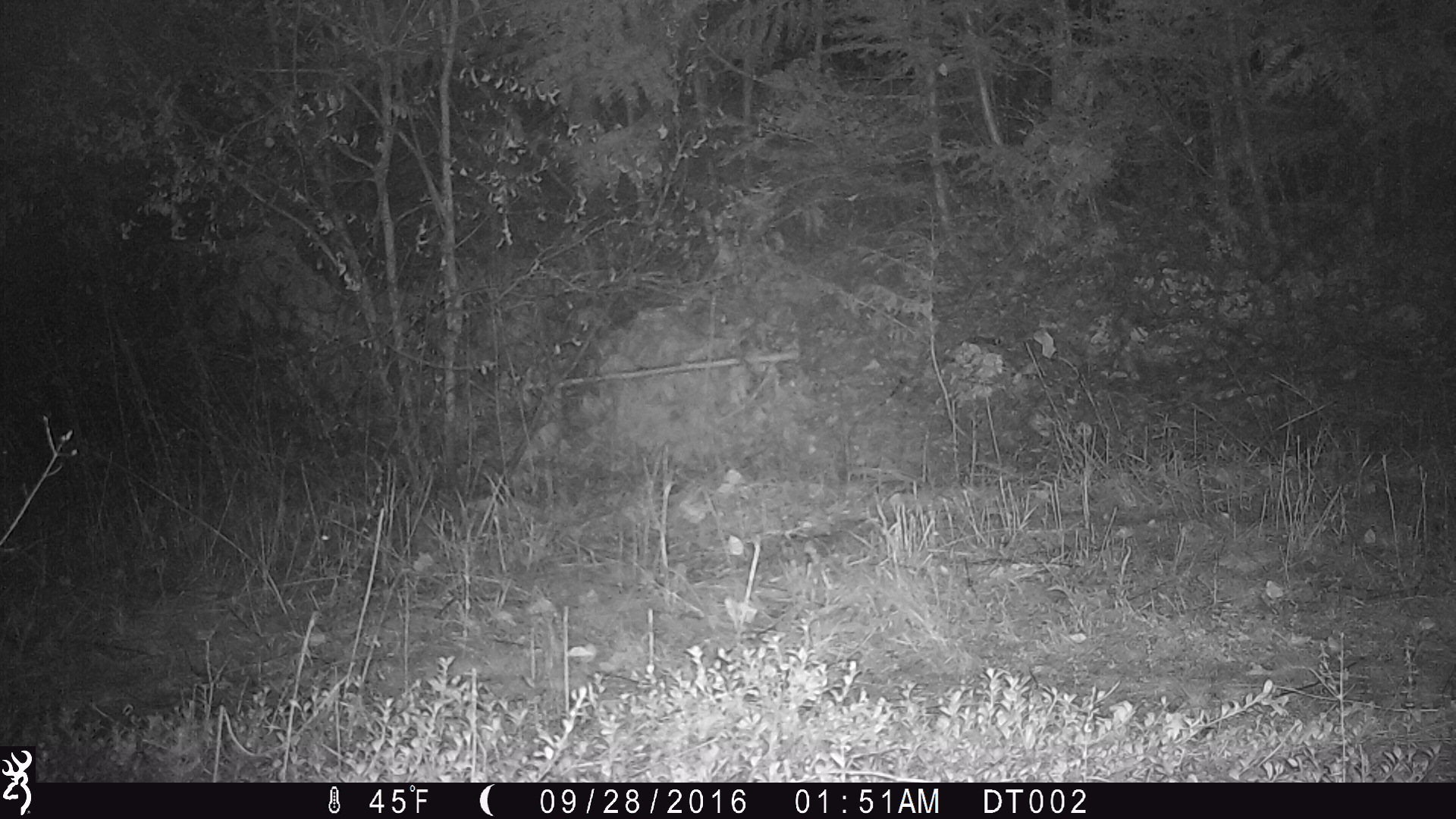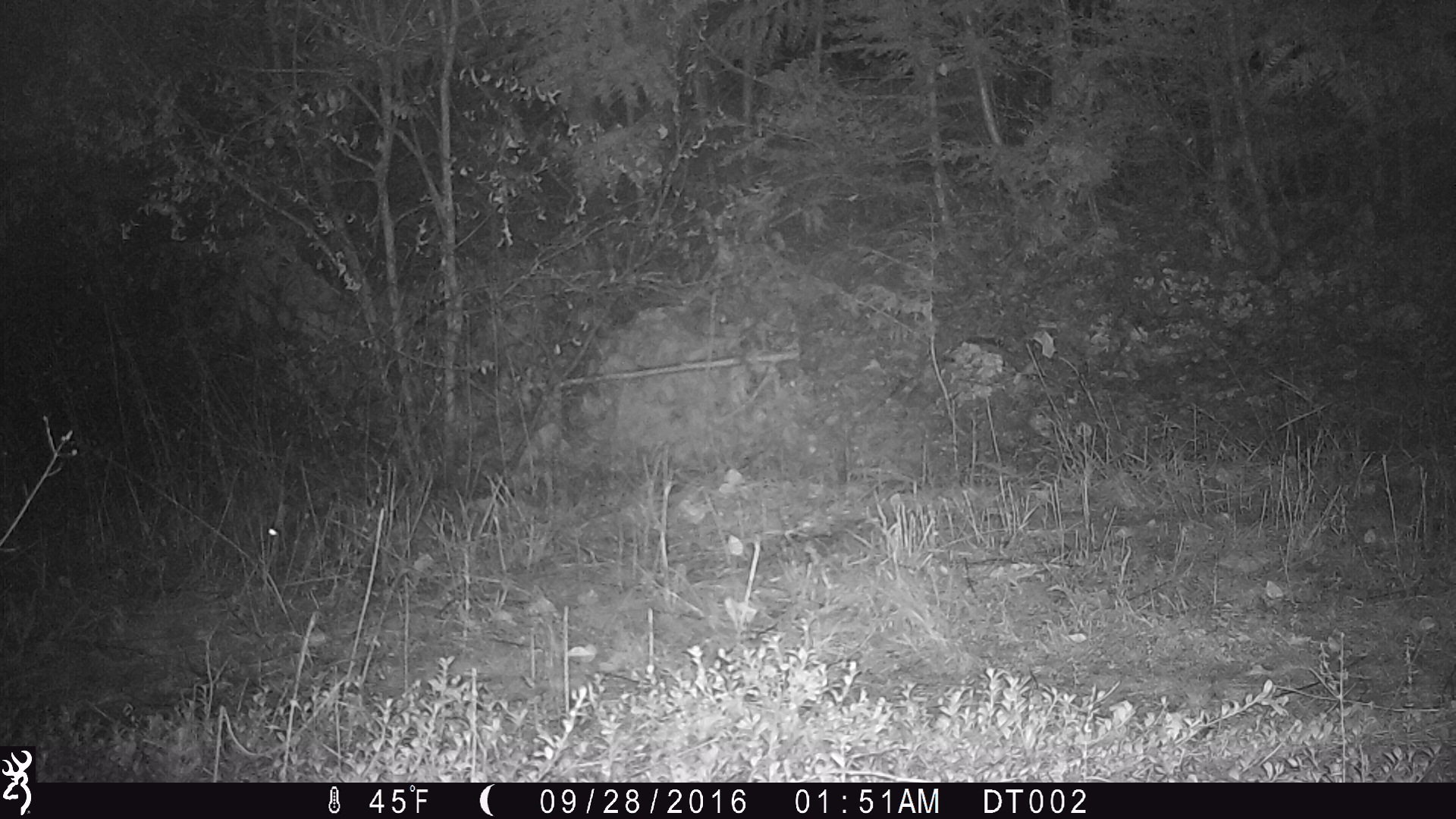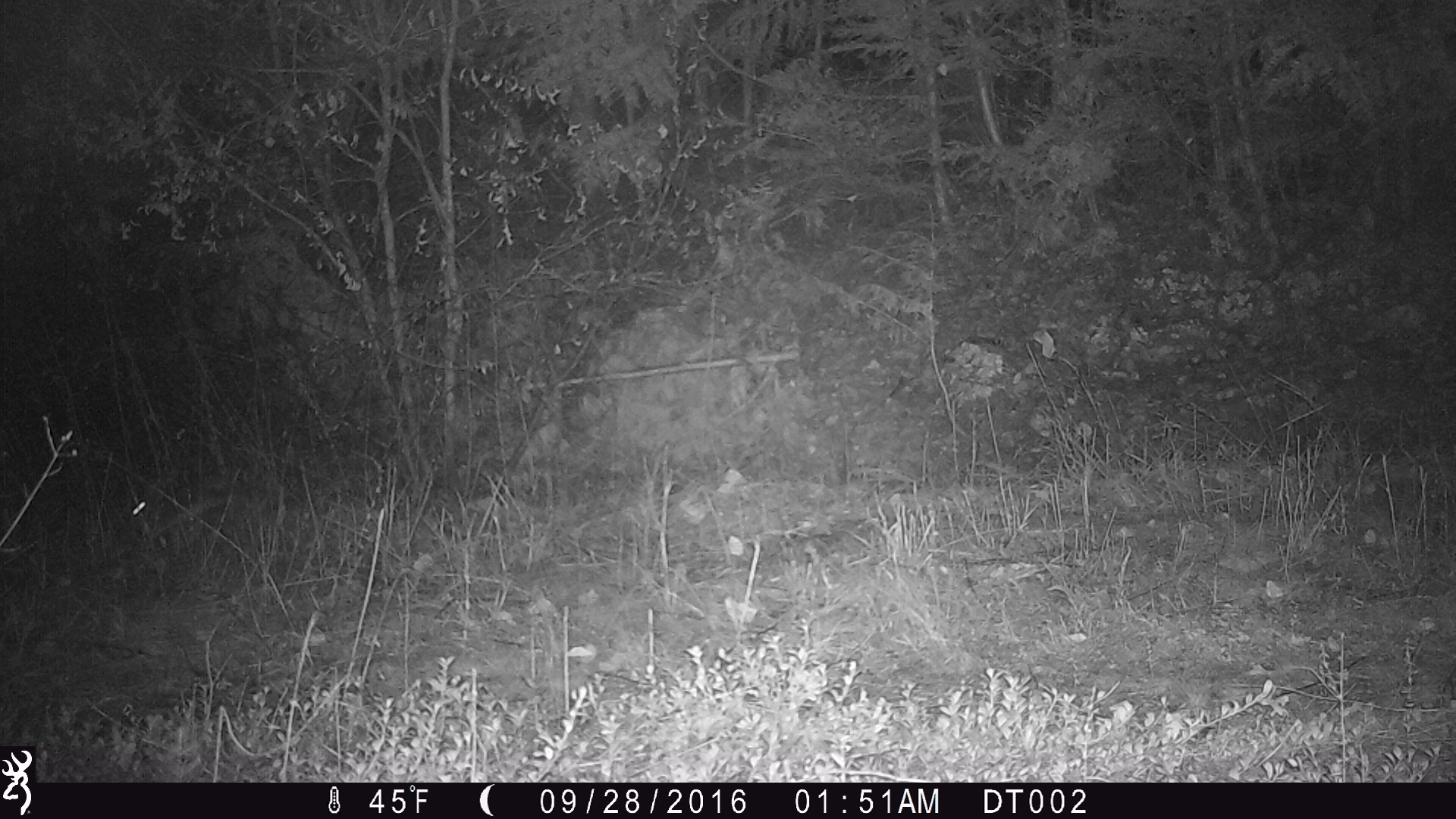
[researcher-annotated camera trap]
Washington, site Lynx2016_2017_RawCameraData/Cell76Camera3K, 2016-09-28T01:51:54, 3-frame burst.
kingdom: Animalia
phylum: Chordata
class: Mammalia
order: Lagomorpha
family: Leporidae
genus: Lepus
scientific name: Lepus americanus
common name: snowshoe hare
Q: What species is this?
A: Lepus americanus (snowshoe hare).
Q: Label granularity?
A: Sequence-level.